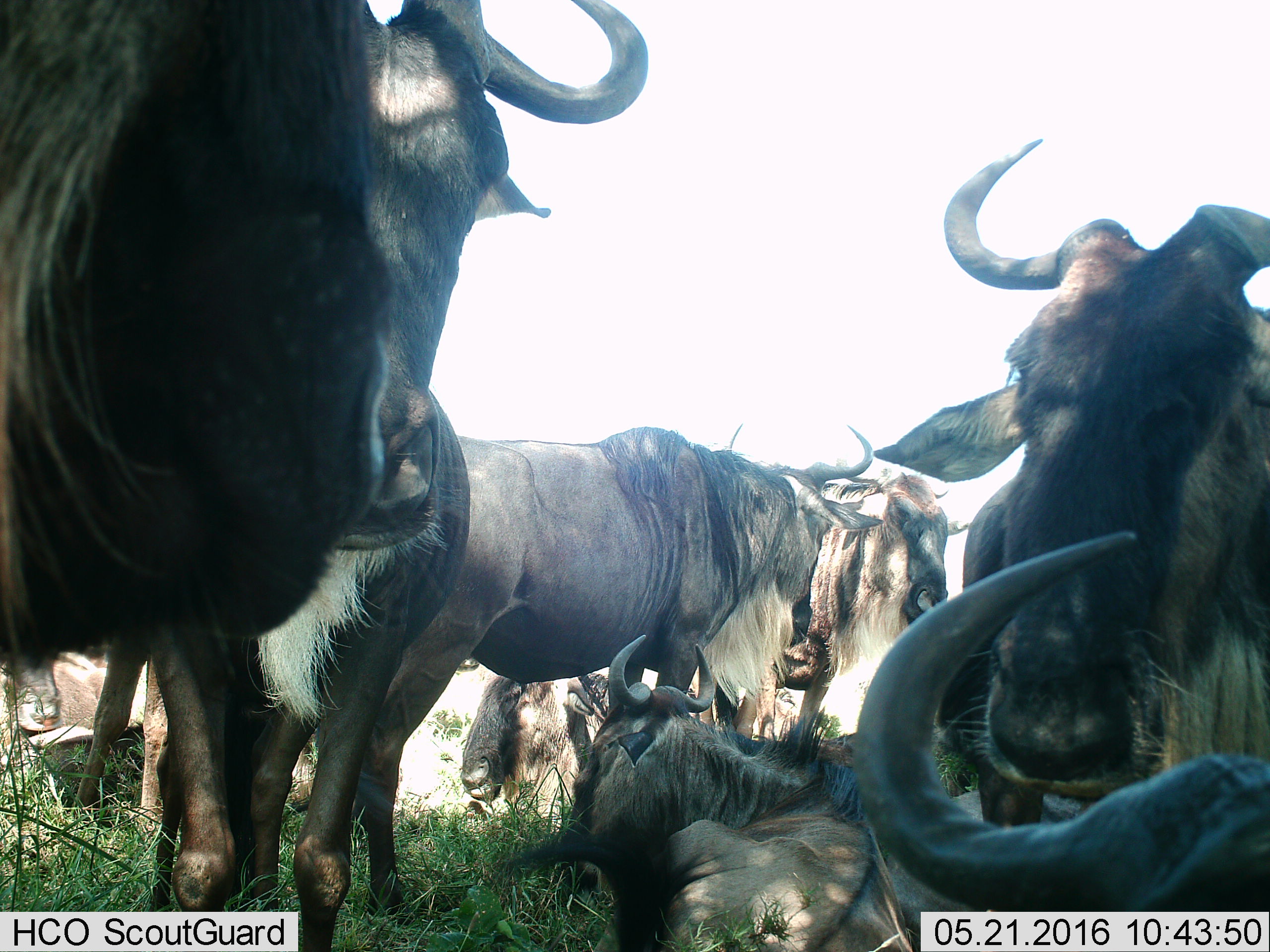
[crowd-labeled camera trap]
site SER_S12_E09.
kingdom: Animalia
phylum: Chordata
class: Mammalia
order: Artiodactyla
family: Bovidae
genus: Connochaetes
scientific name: Connochaetes taurinus taurinus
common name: blue wildebeest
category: wildebeestblue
Wildebeestblue (blue wildebeest) (Connochaetes taurinus taurinus), count 9. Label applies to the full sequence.